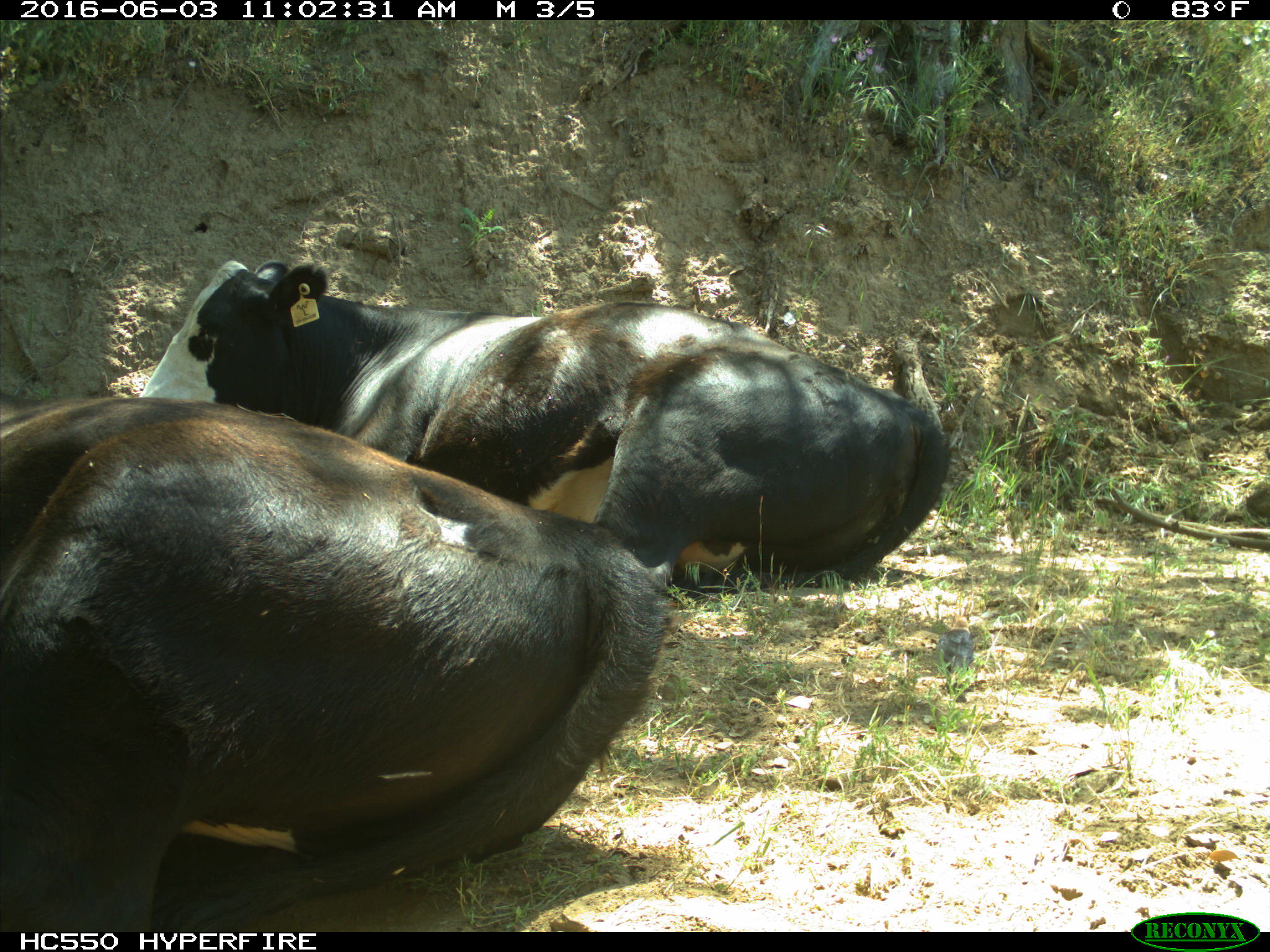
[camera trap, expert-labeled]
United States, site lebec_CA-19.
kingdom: Animalia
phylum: Chordata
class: Mammalia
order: Artiodactyla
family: Bovidae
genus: Bos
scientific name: Bos taurus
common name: domestic cow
Bos taurus (domestic cow).